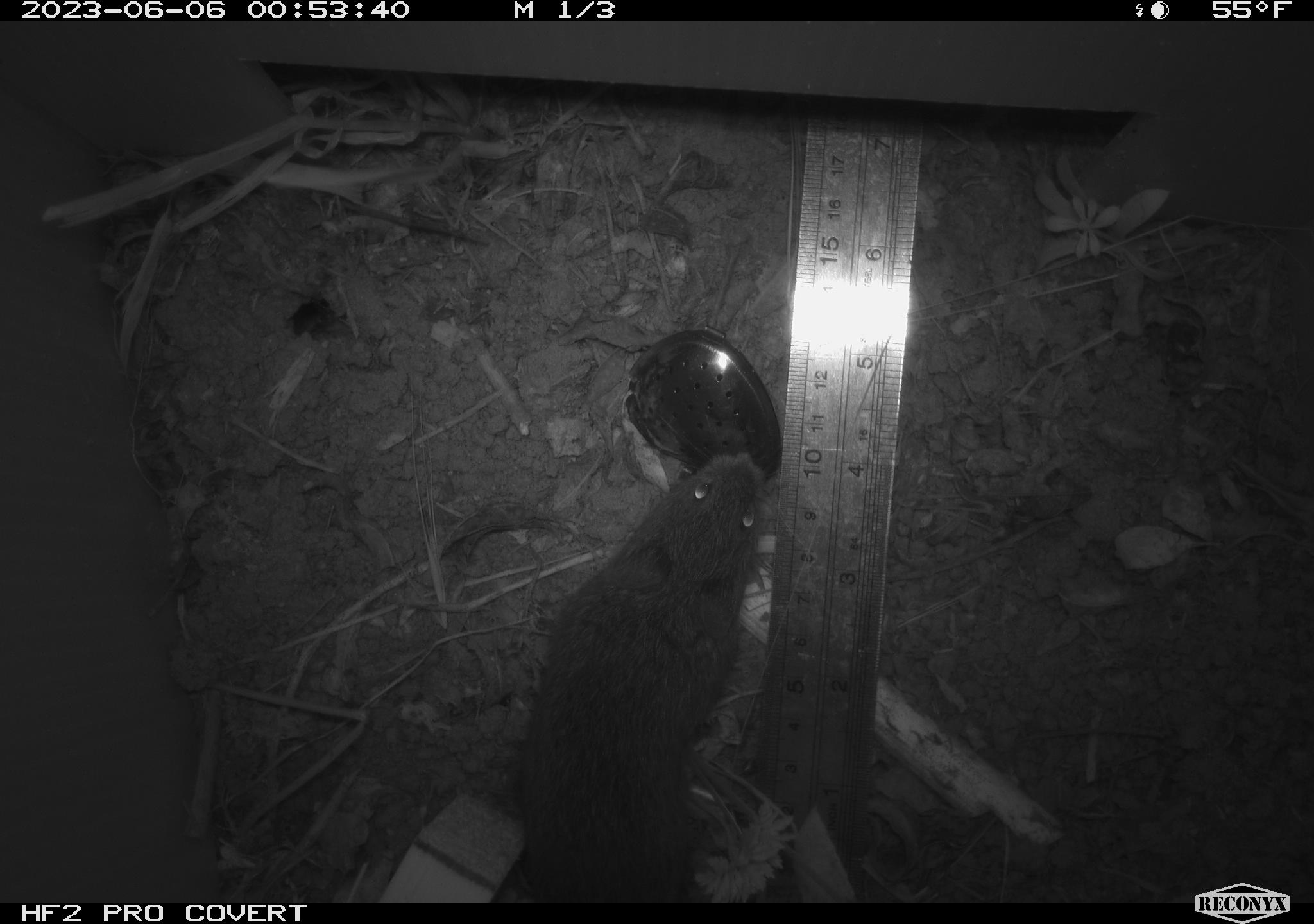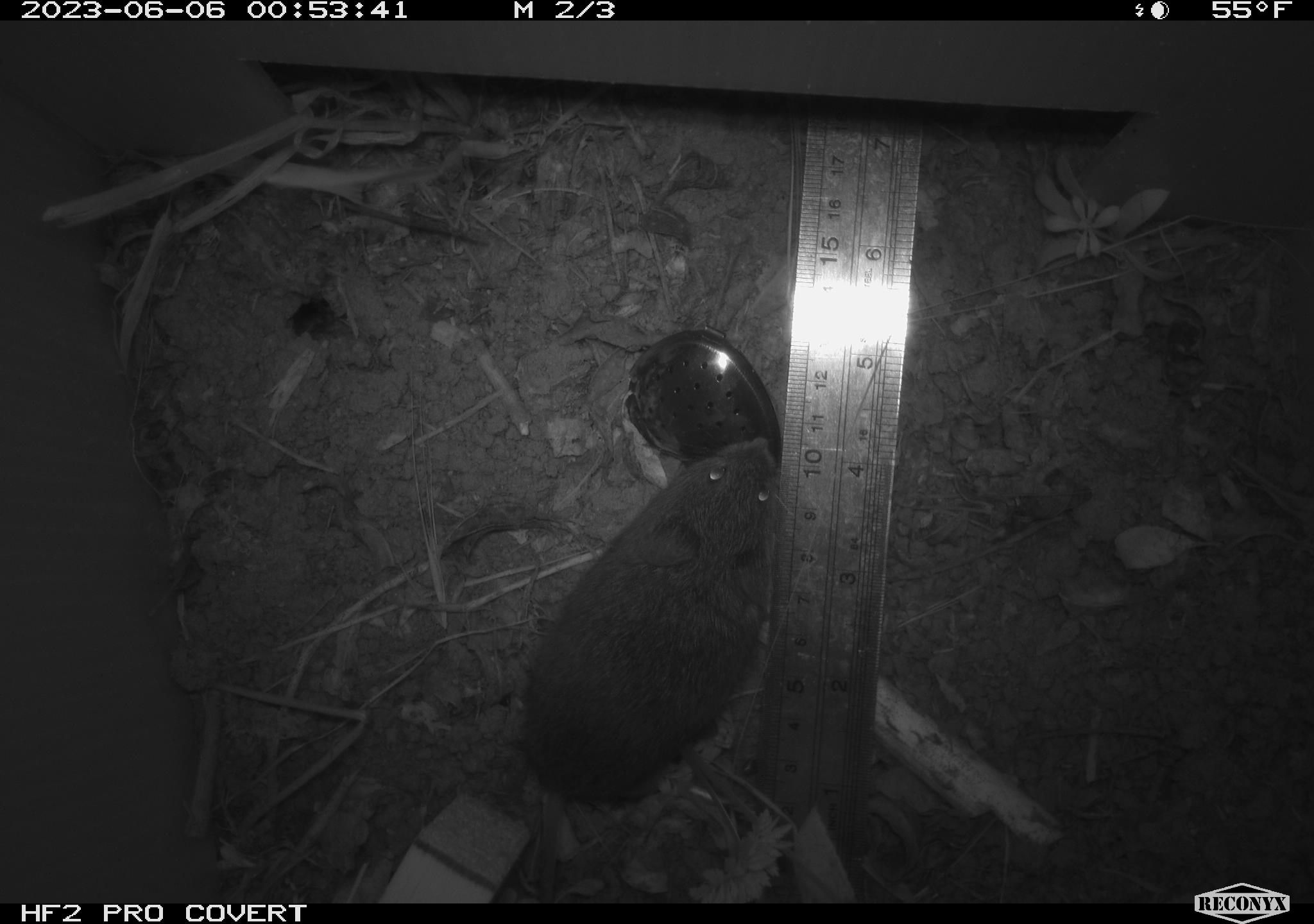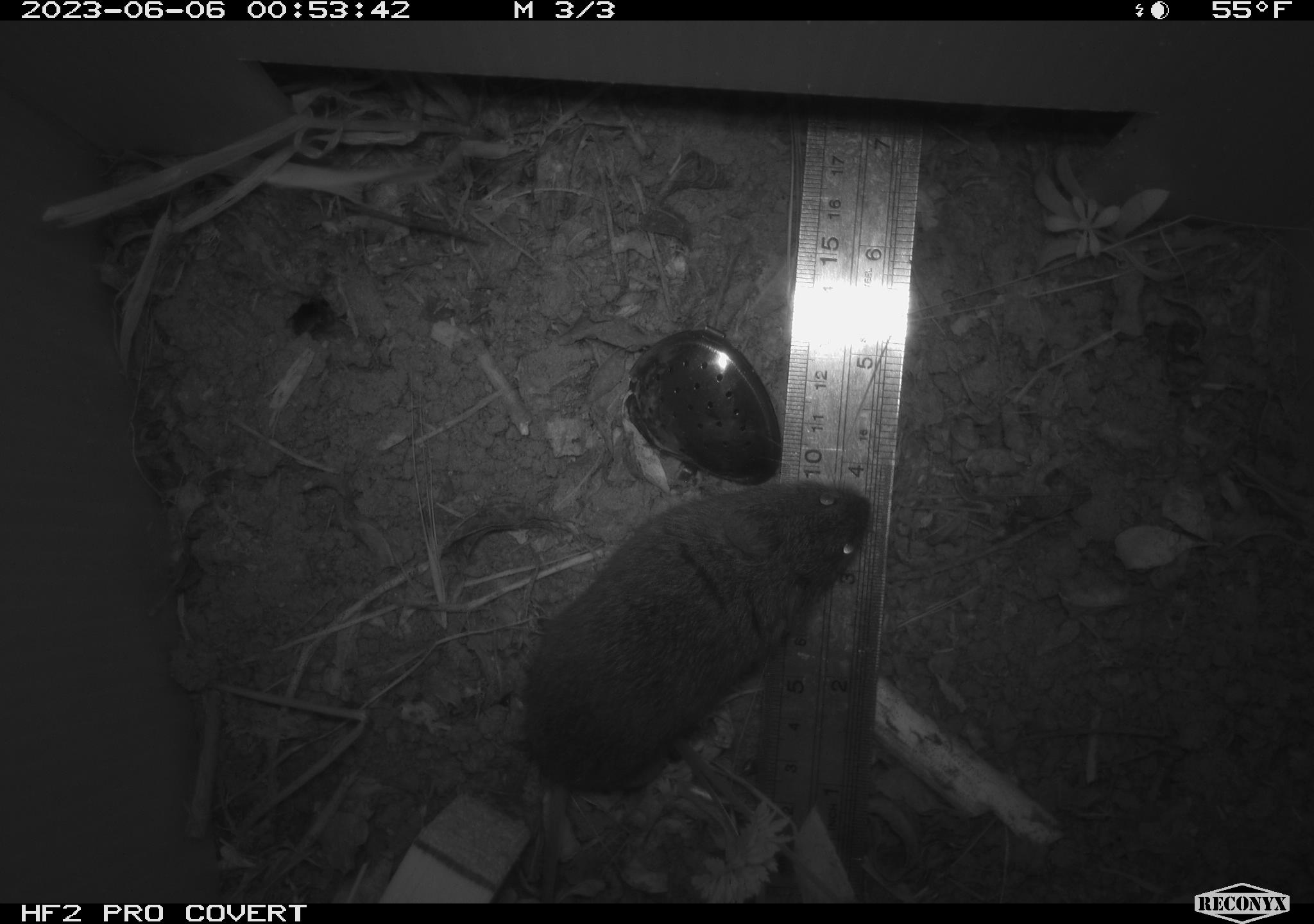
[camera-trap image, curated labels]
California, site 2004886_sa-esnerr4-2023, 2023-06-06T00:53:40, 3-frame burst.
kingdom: Animalia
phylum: Chordata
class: Mammalia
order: Rodentia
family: Cricetidae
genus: Microtus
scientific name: Microtus californicus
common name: california vole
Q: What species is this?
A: California vole (Microtus californicus).